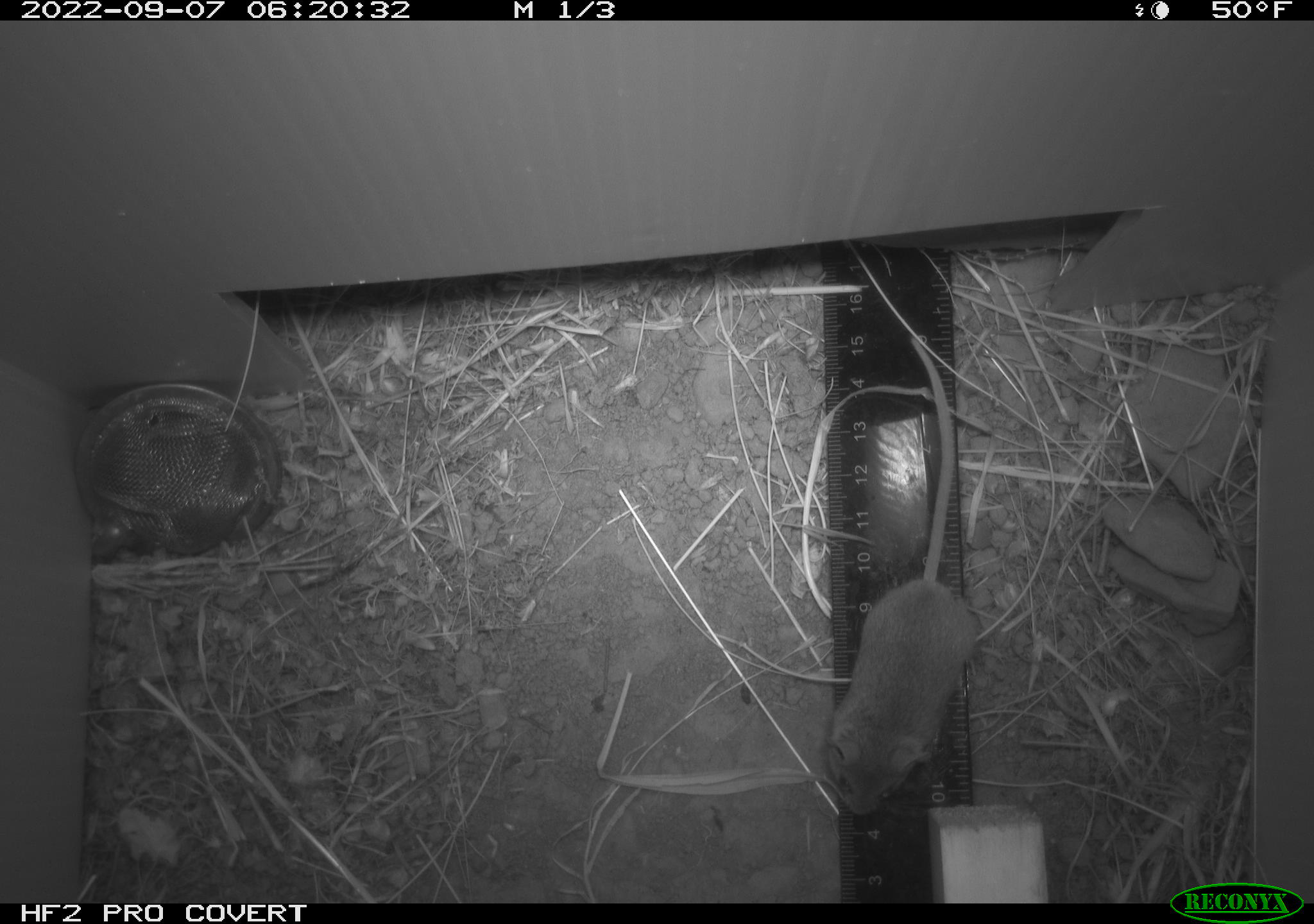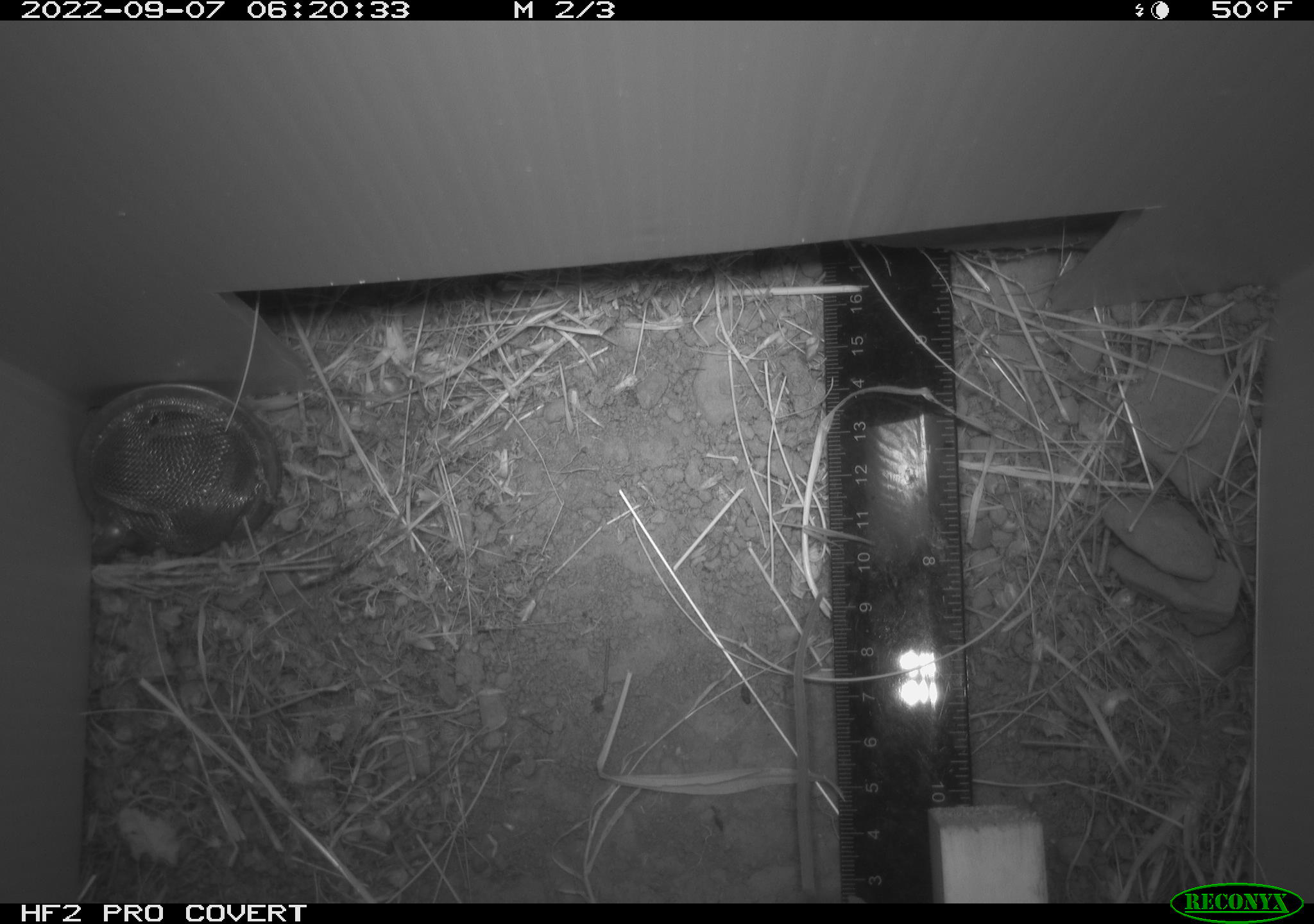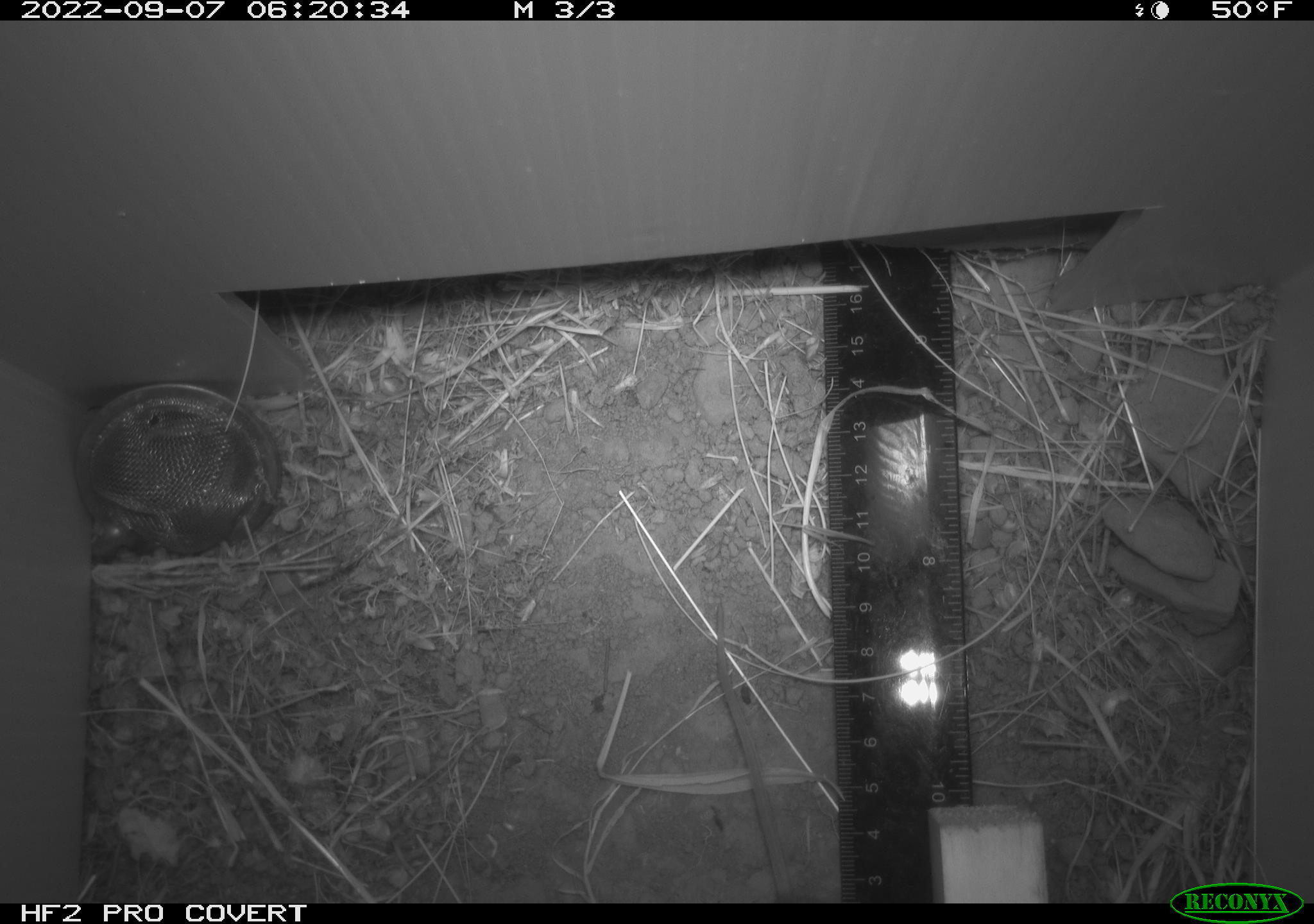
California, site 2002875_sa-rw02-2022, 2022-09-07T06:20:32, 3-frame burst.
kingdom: Animalia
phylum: Chordata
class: Mammalia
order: Rodentia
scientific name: Rodentia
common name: mouse species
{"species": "mouse species (Rodentia)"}